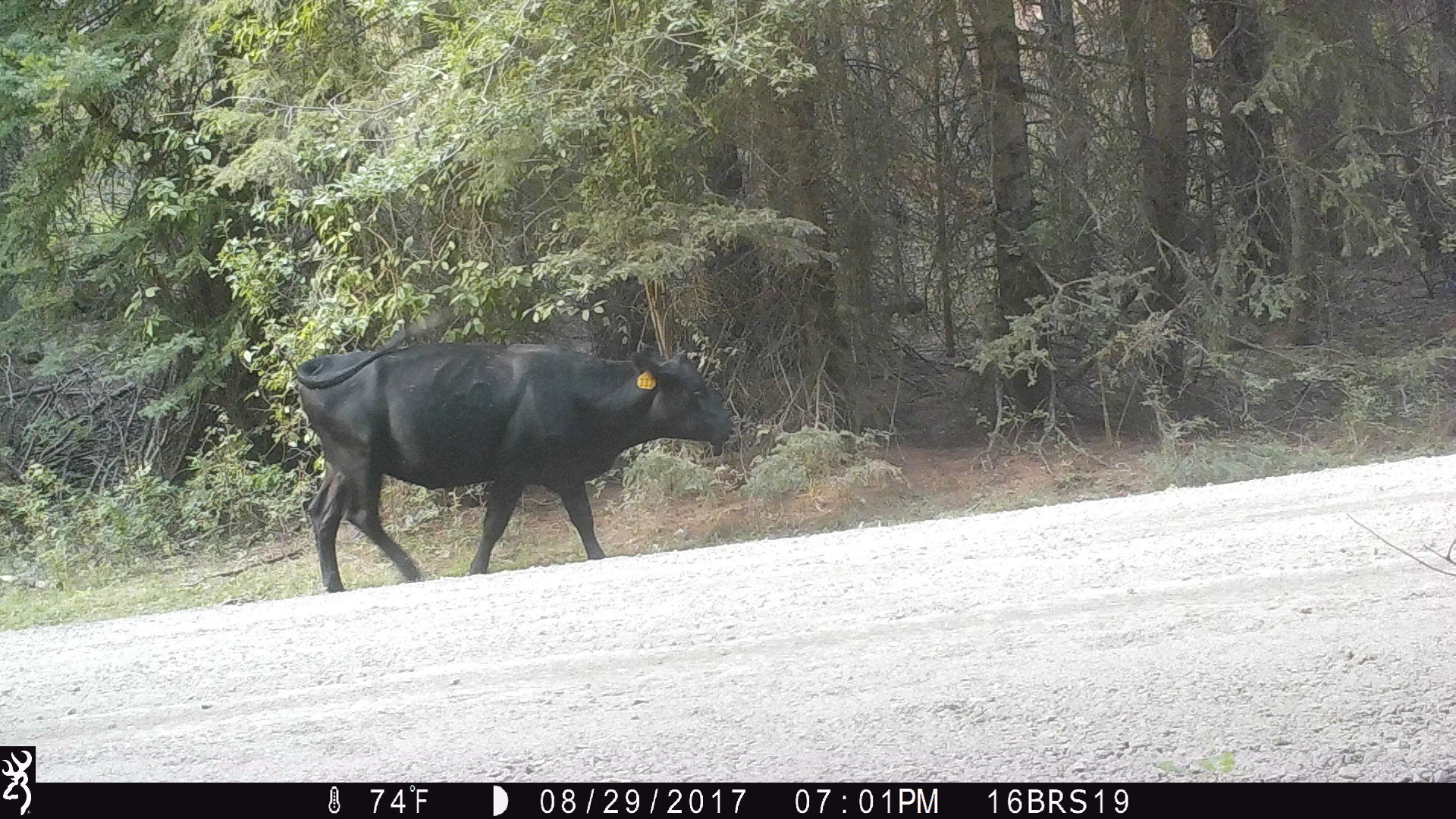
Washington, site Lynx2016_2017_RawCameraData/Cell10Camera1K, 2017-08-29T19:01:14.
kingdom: Animalia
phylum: Chordata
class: Mammalia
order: Artiodactyla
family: Bovidae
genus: Bos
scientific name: Bos taurus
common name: domestic cattle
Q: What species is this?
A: Domestic cattle (Bos taurus).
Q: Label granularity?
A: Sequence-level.